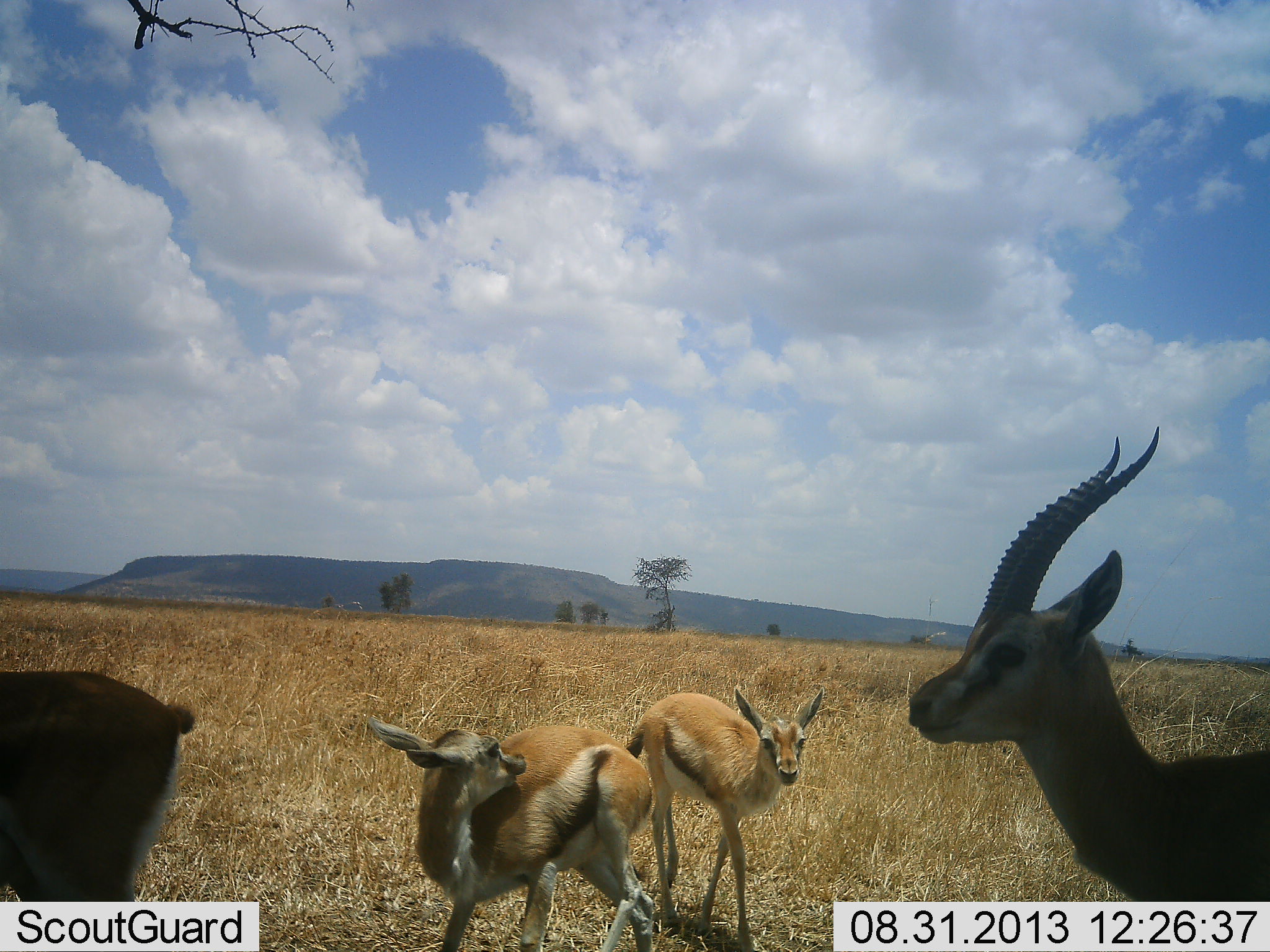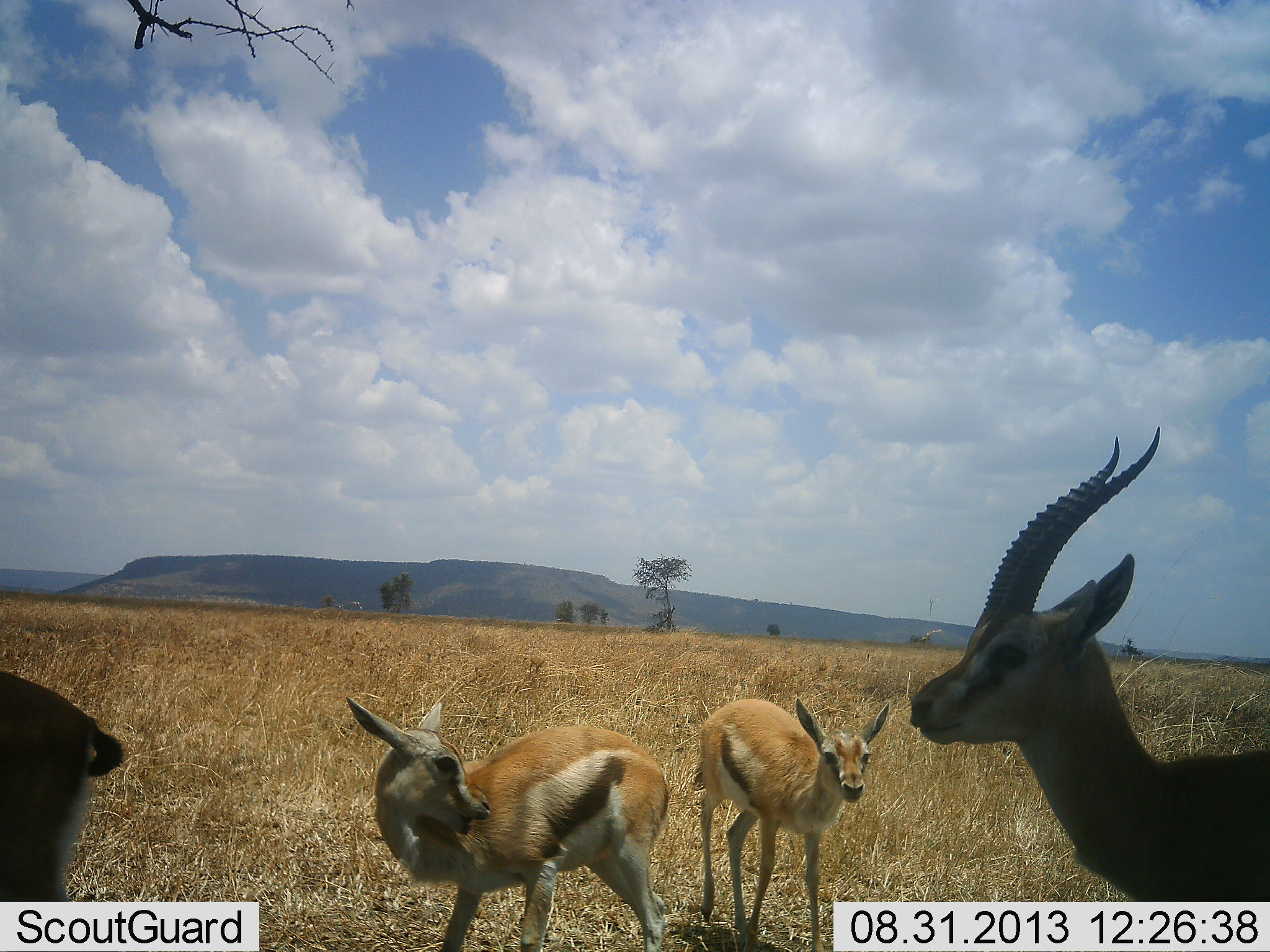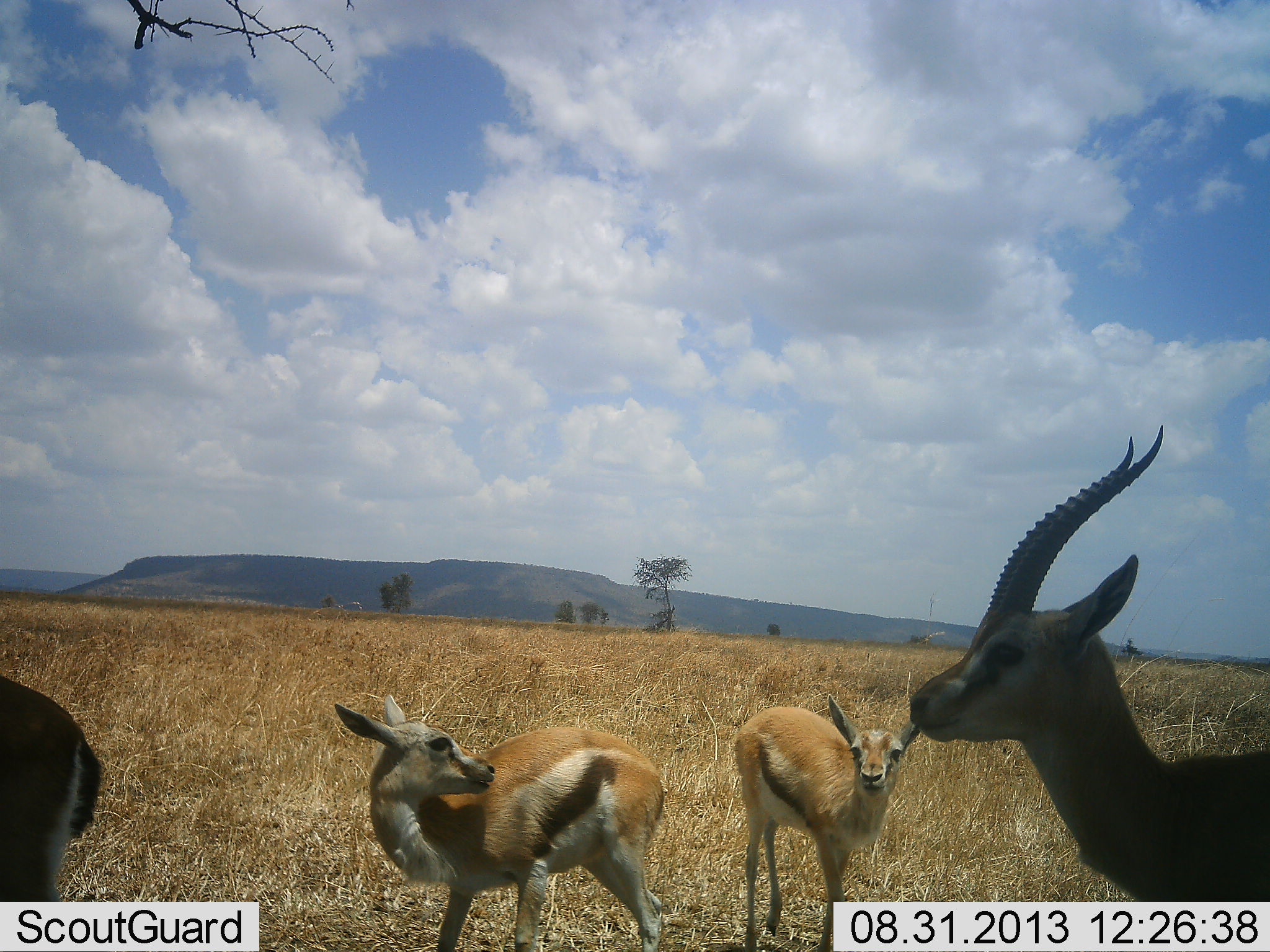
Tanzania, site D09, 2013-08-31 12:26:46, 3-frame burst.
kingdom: Animalia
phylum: Chordata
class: Mammalia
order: Artiodactyla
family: Bovidae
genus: Eudorcas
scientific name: Eudorcas thomsonii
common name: thomson's gazelle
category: gazellethomsons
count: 4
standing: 88%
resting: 6%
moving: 38%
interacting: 12%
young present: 31%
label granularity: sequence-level